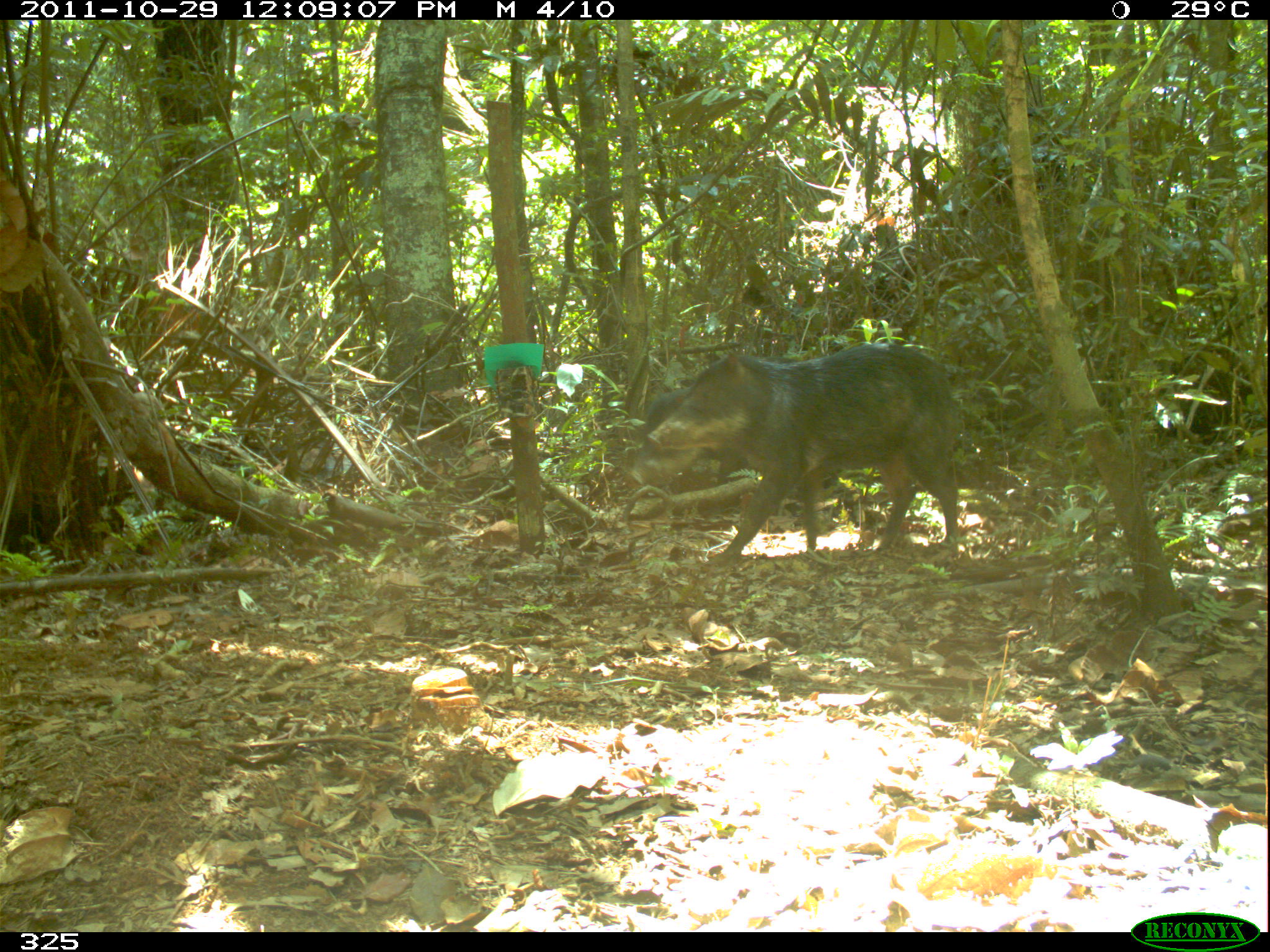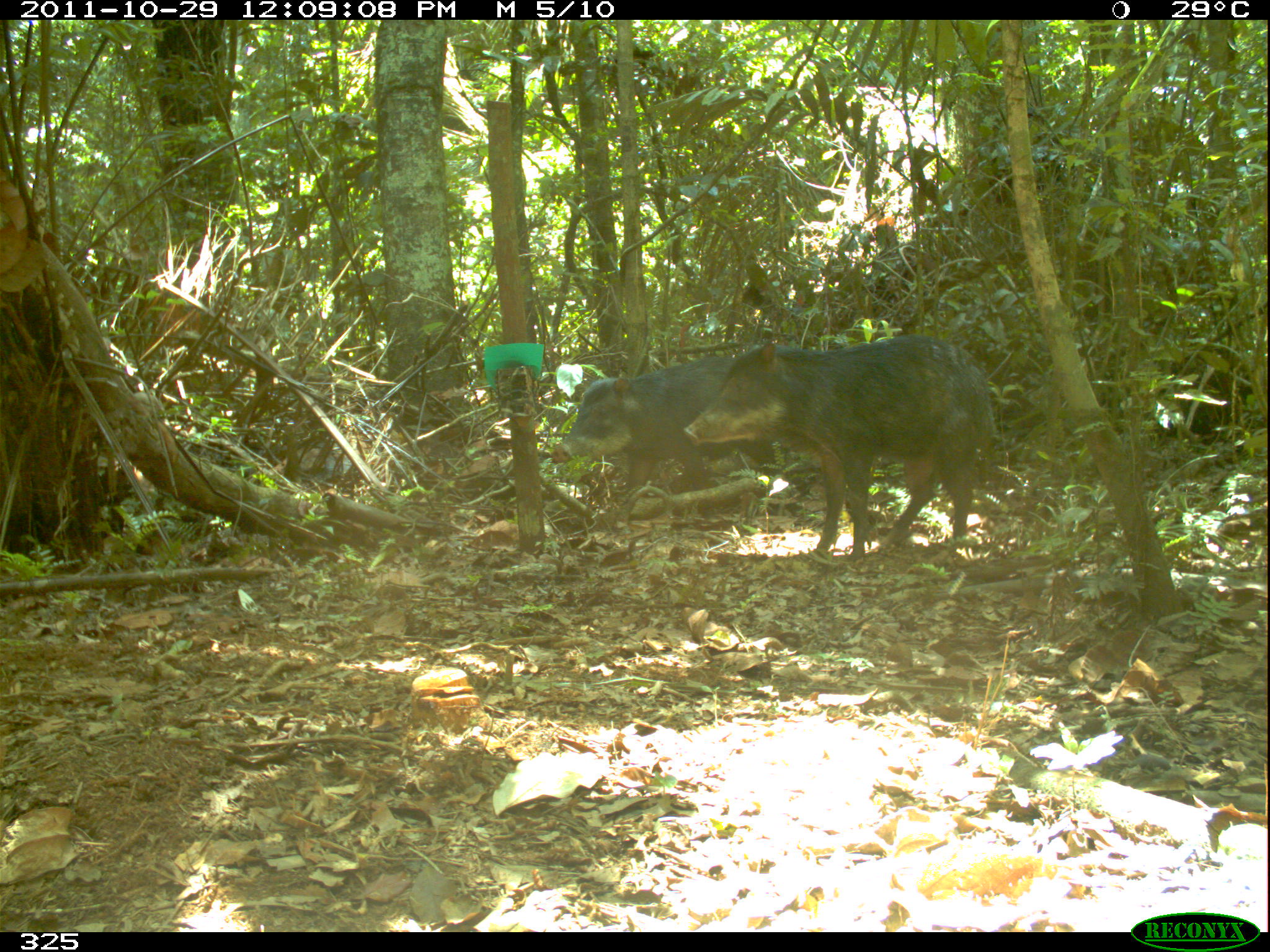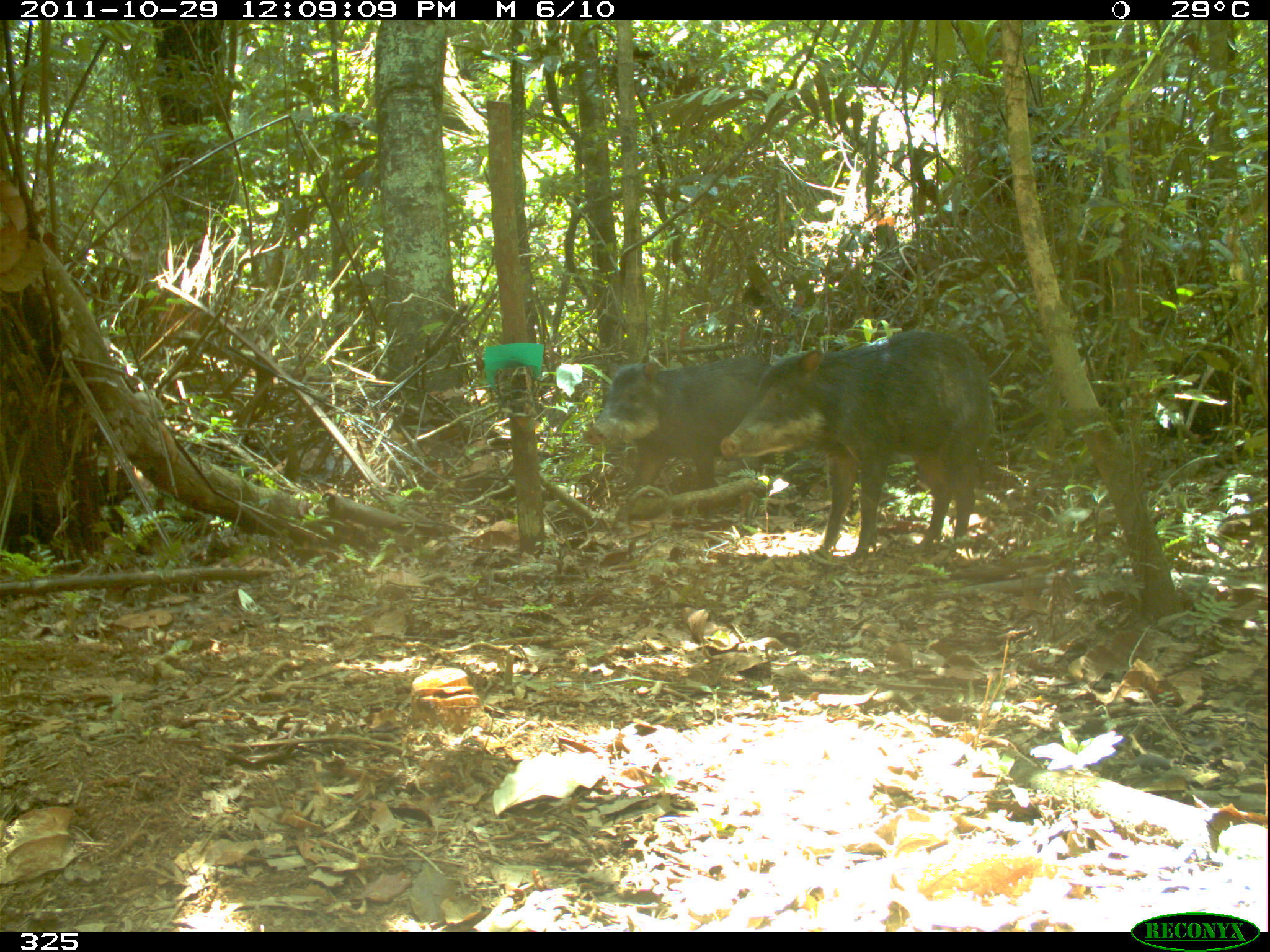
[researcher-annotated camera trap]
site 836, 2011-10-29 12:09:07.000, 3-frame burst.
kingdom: Animalia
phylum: Chordata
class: Mammalia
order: Artiodactyla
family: Tayassuidae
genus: Tayassu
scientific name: Tayassu pecari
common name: white-lipped peccary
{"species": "Tayassu pecari (white-lipped peccary)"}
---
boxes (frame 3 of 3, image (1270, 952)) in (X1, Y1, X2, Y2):
tayassu pecari: (717, 329, 991, 561); (584, 353, 772, 507)